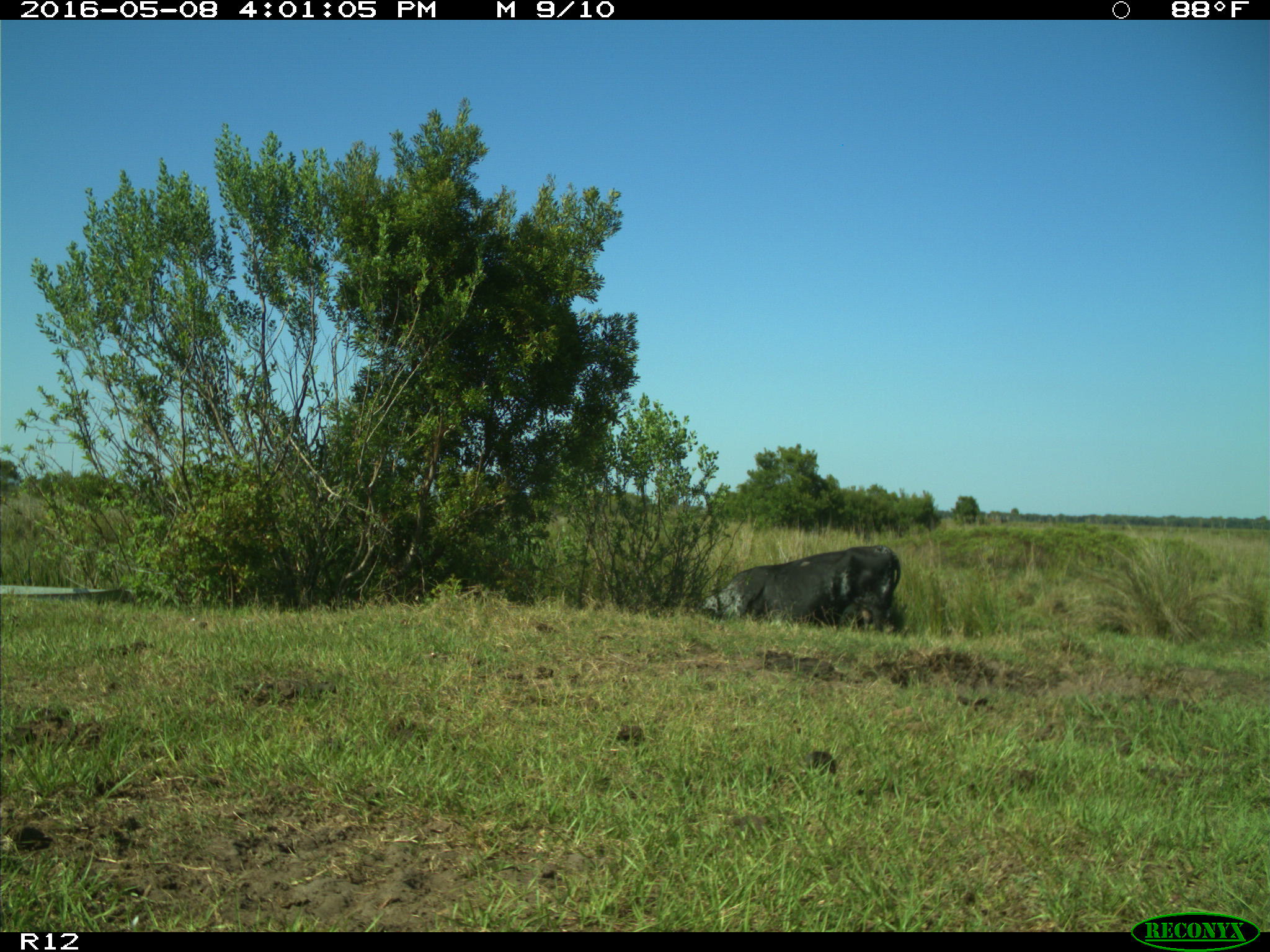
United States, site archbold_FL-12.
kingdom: Animalia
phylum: Chordata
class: Mammalia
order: Artiodactyla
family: Bovidae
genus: Bos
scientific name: Bos taurus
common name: domestic cow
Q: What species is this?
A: Bos taurus (domestic cow).